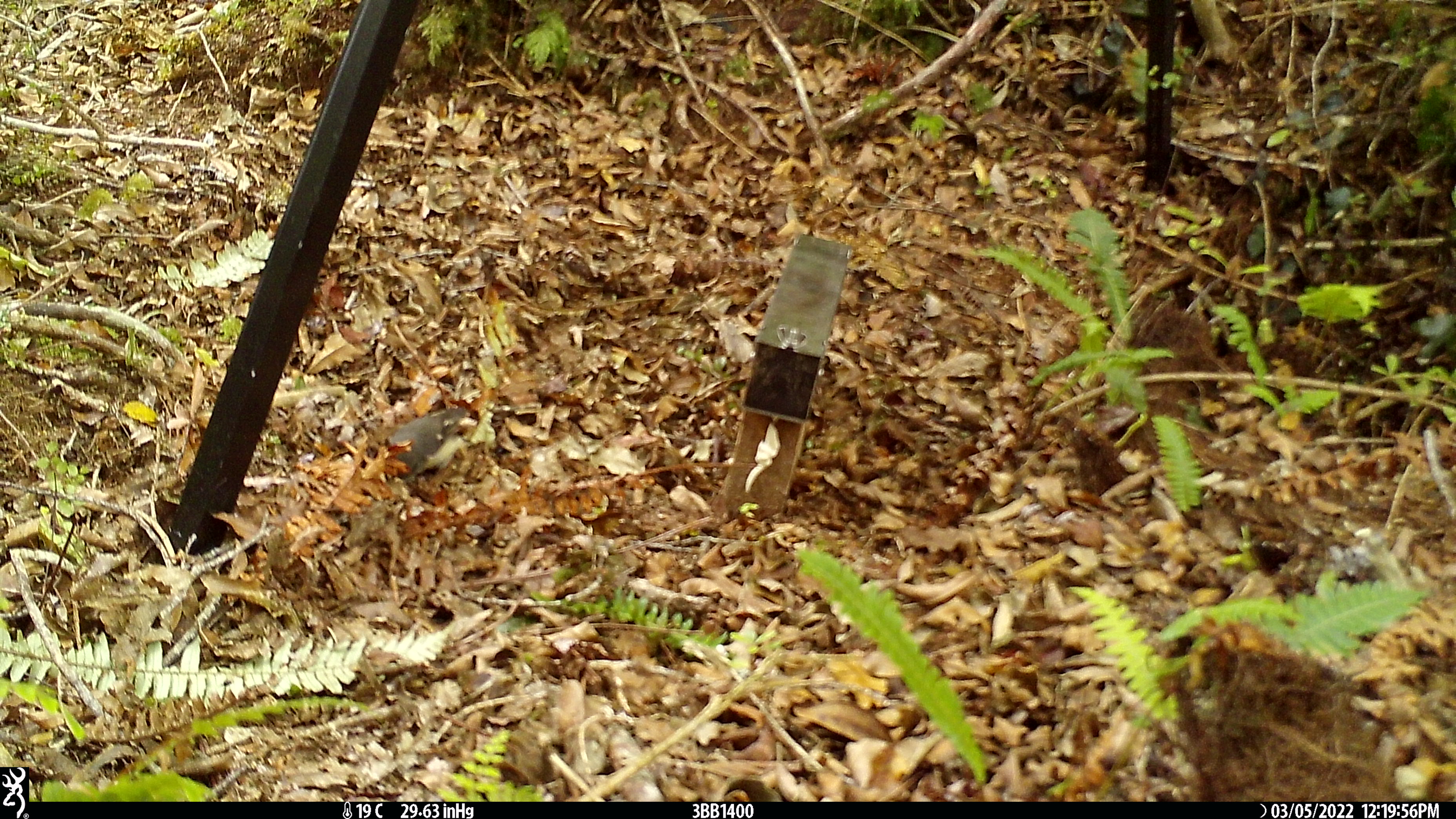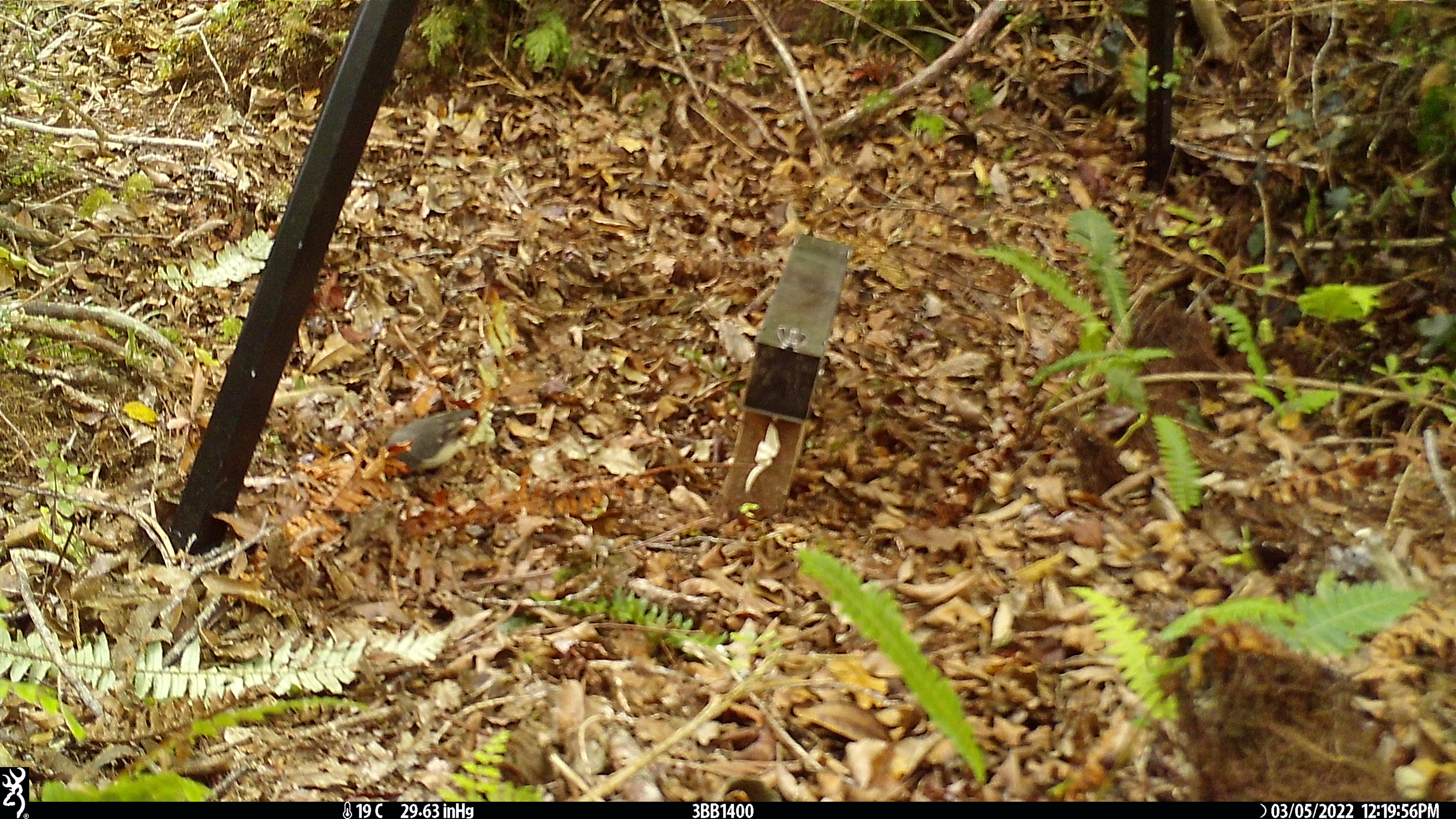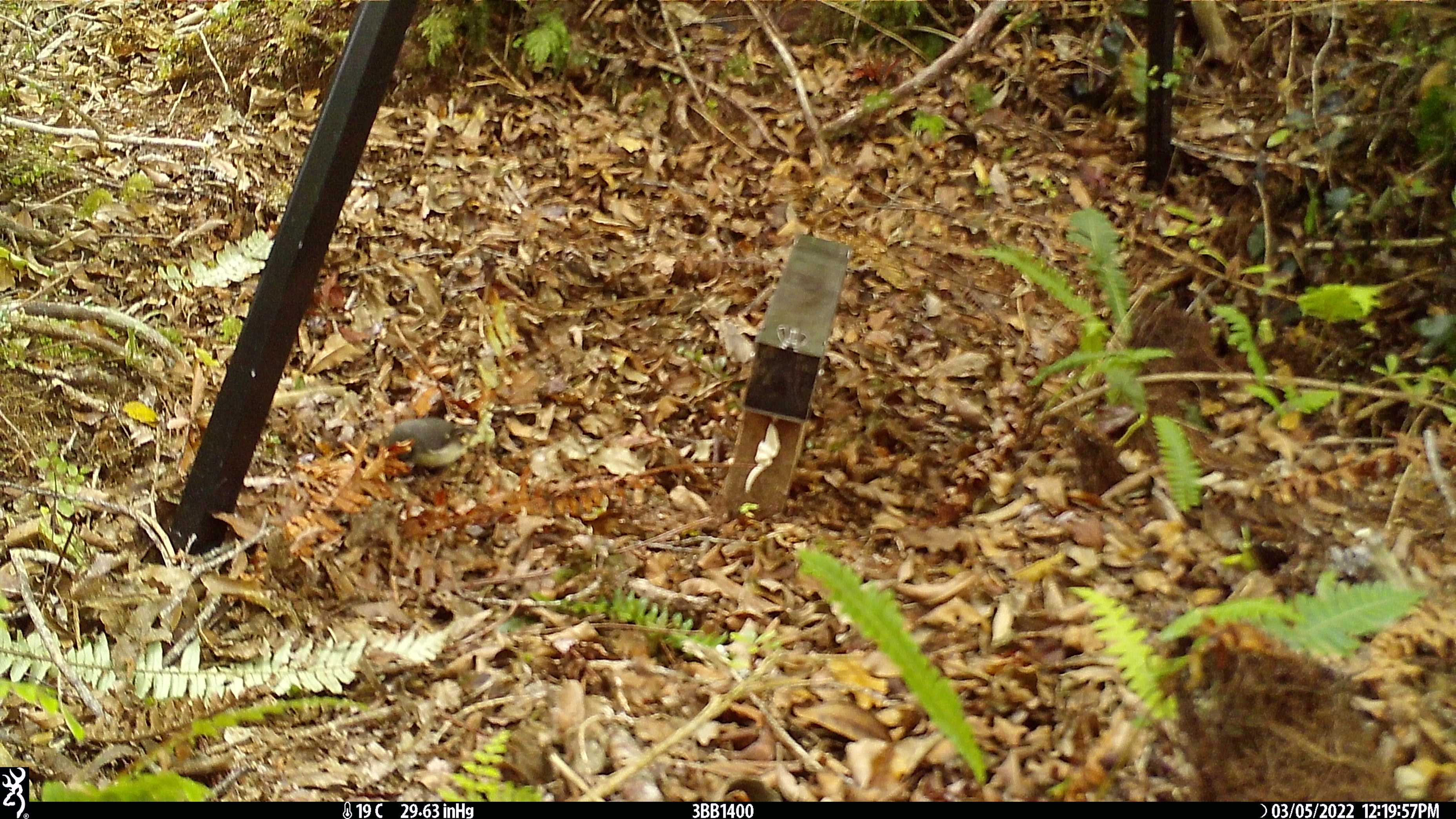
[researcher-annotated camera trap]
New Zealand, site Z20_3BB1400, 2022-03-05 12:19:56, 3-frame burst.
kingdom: Animalia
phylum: Chordata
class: Aves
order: Passeriformes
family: Petroicidae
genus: Petroica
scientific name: Petroica macrocephala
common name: tomtit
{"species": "tomtit (Petroica macrocephala)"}